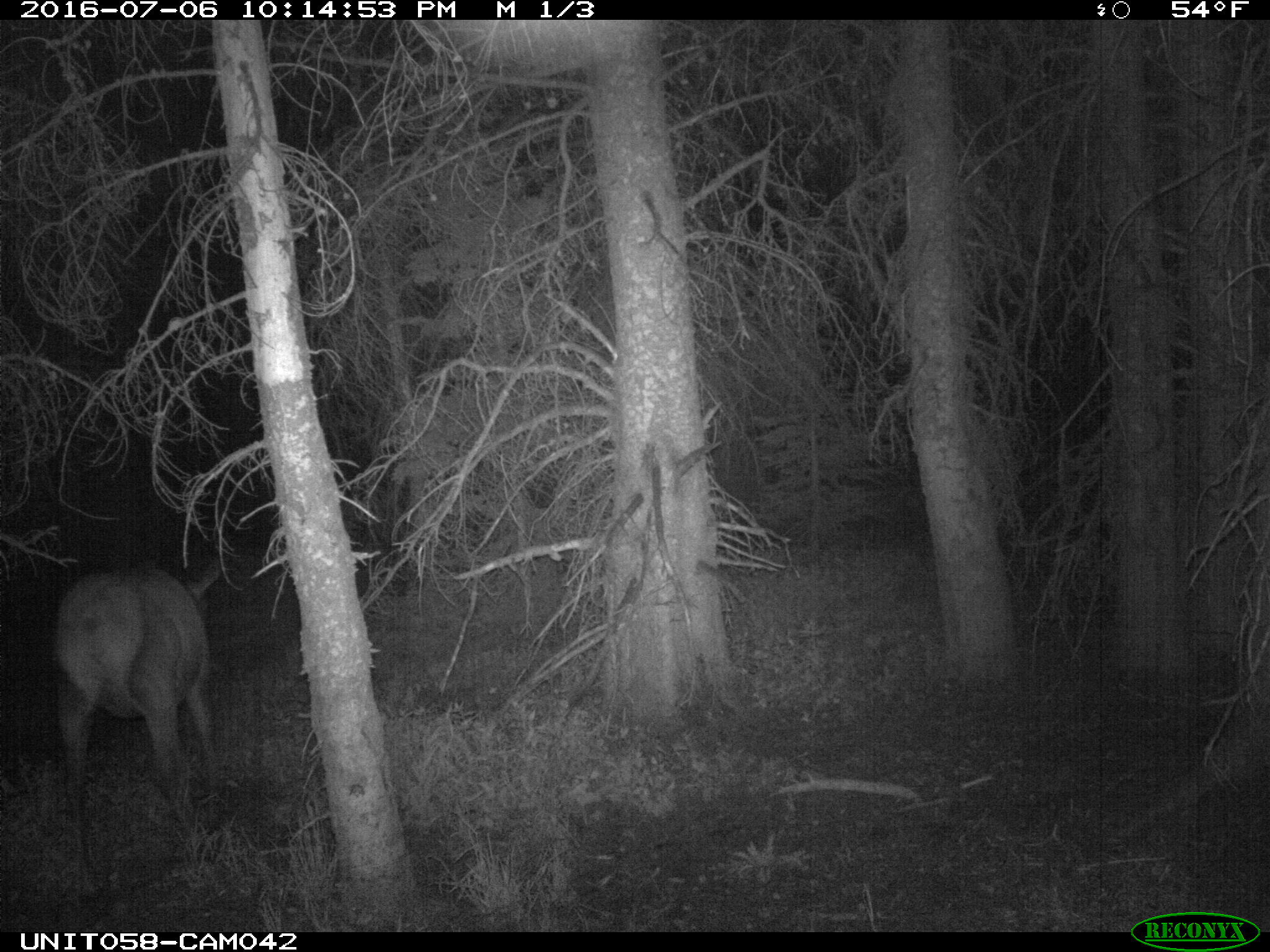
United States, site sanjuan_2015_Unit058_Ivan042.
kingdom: Animalia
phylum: Chordata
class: Mammalia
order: Artiodactyla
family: Cervidae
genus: Cervus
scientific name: Cervus elaphus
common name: red deer